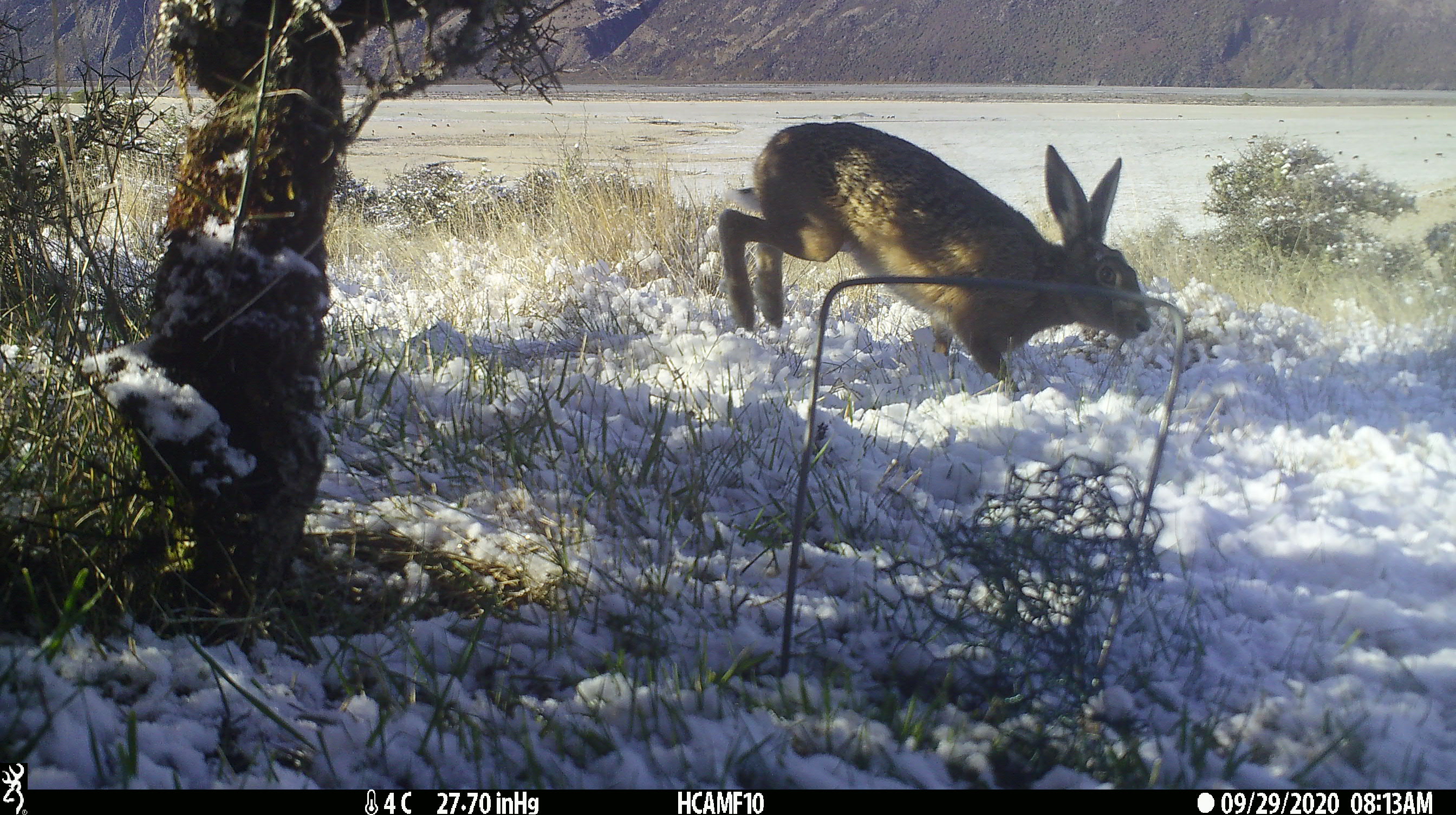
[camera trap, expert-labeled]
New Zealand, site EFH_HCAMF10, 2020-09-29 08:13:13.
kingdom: Animalia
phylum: Chordata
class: Mammalia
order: Lagomorpha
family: Leporidae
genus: Lepus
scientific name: Lepus europaeus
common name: brown hare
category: hare